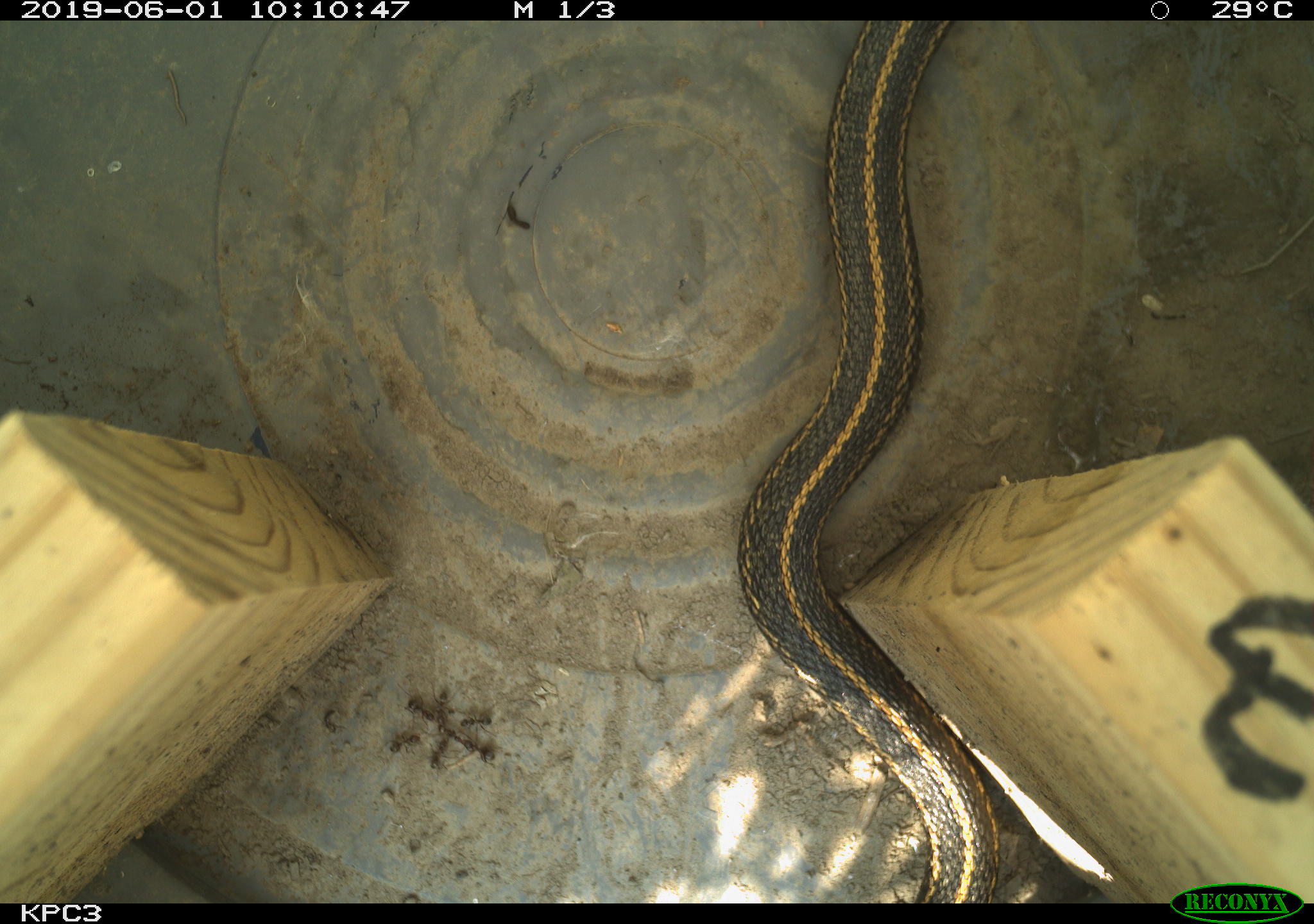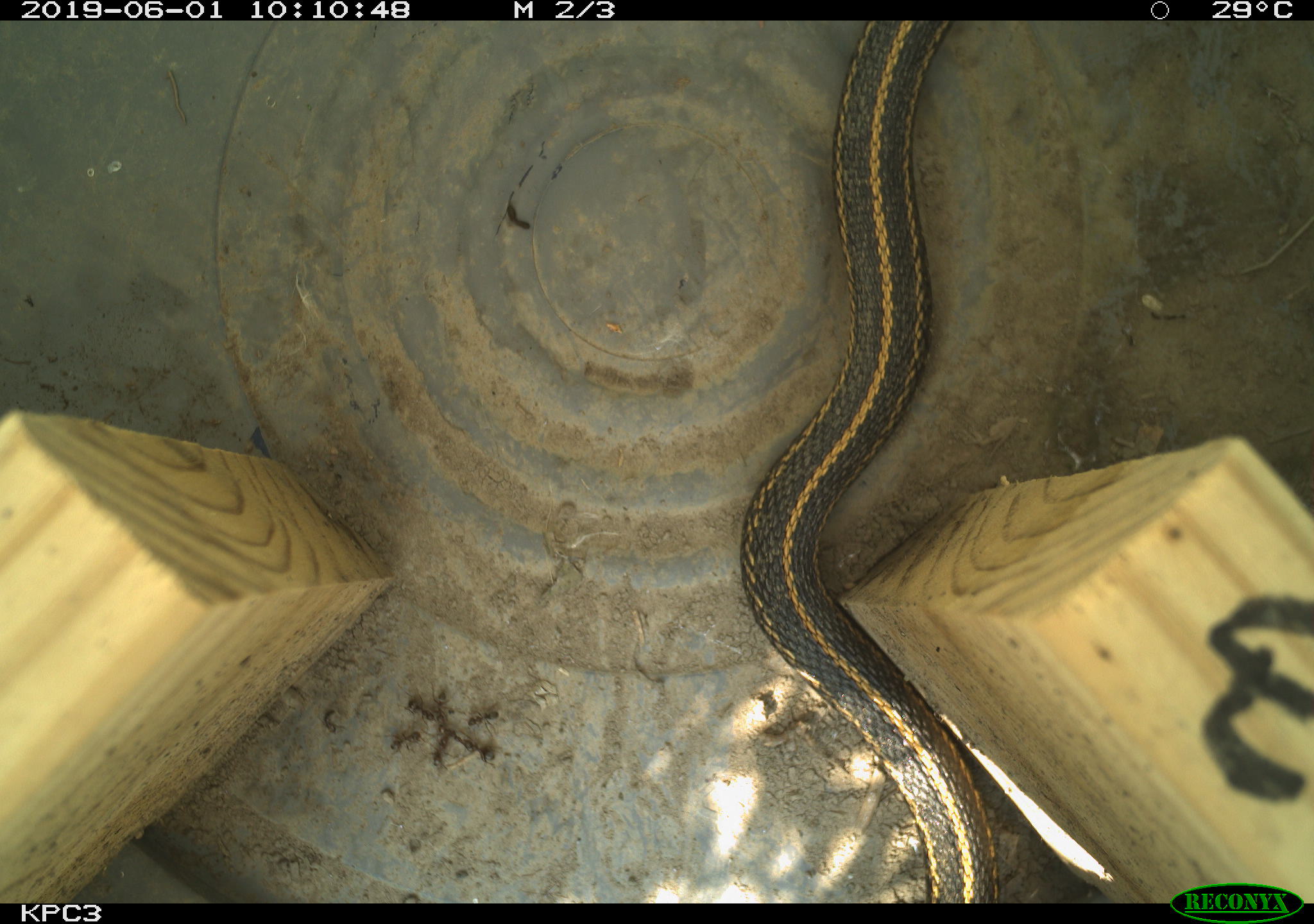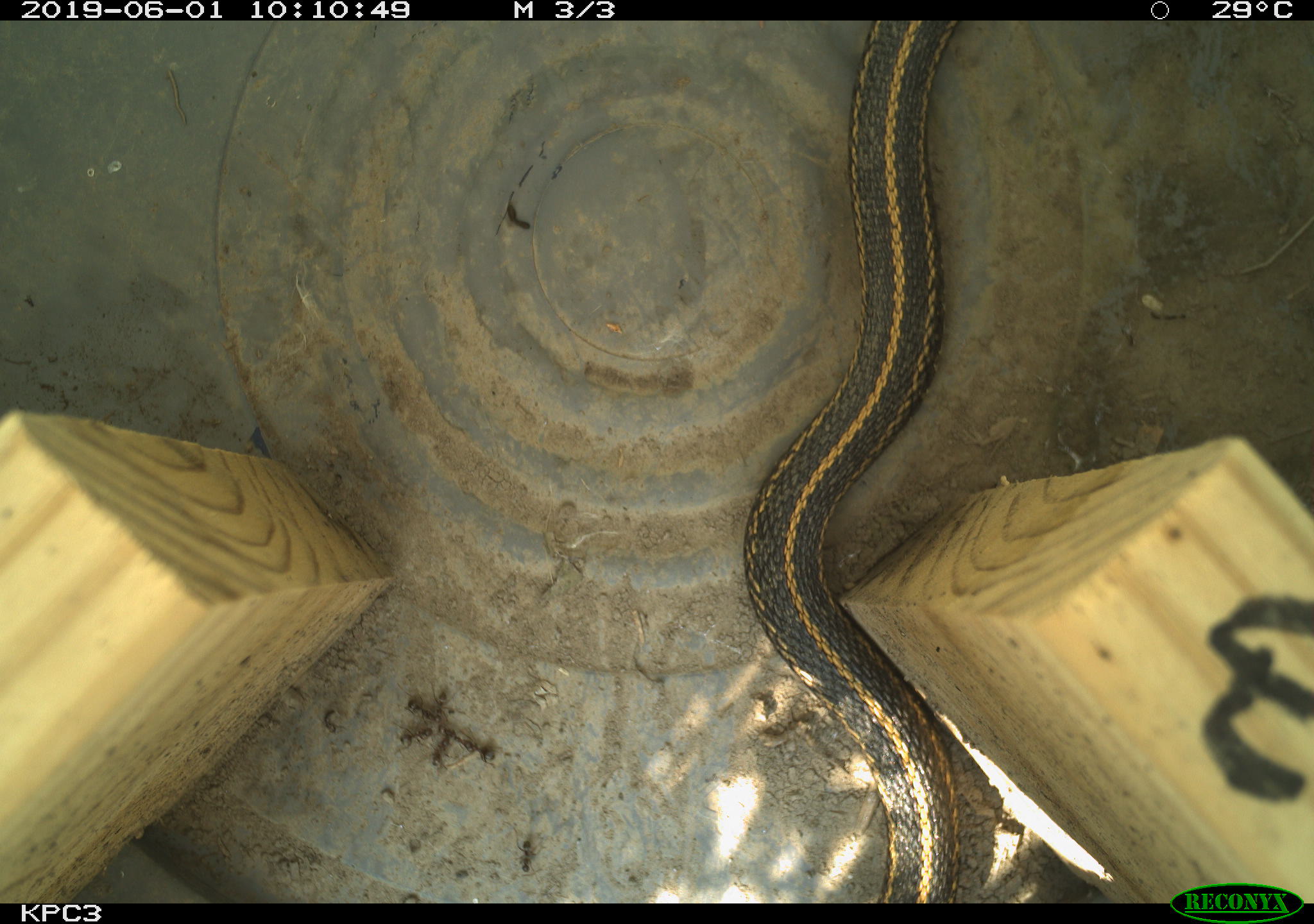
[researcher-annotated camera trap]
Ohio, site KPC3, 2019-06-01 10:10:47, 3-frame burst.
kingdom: Animalia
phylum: Chordata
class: Reptilia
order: Squamata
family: Colubridae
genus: Thamnophis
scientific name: Thamnophis sirtalis sirtalis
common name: eastern gartersnake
Eastern gartersnake (Thamnophis sirtalis sirtalis).